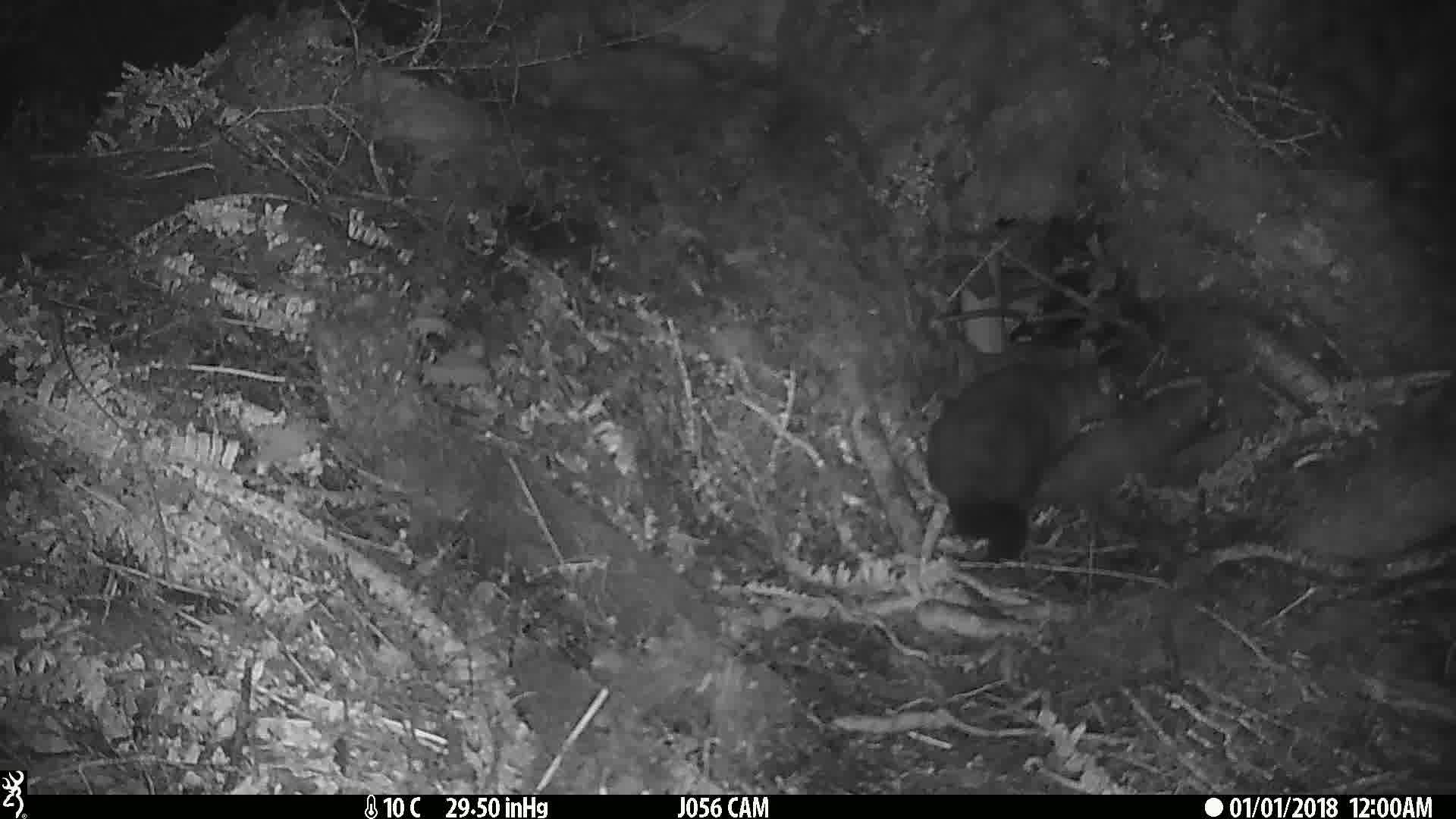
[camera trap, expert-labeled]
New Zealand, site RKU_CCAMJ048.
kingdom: Animalia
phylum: Chordata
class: Mammalia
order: Diprotodontia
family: Phalangeridae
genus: Trichosurus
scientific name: Trichosurus vulpecula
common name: common brushtail possum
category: possum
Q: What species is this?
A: Possum (common brushtail possum) (Trichosurus vulpecula).